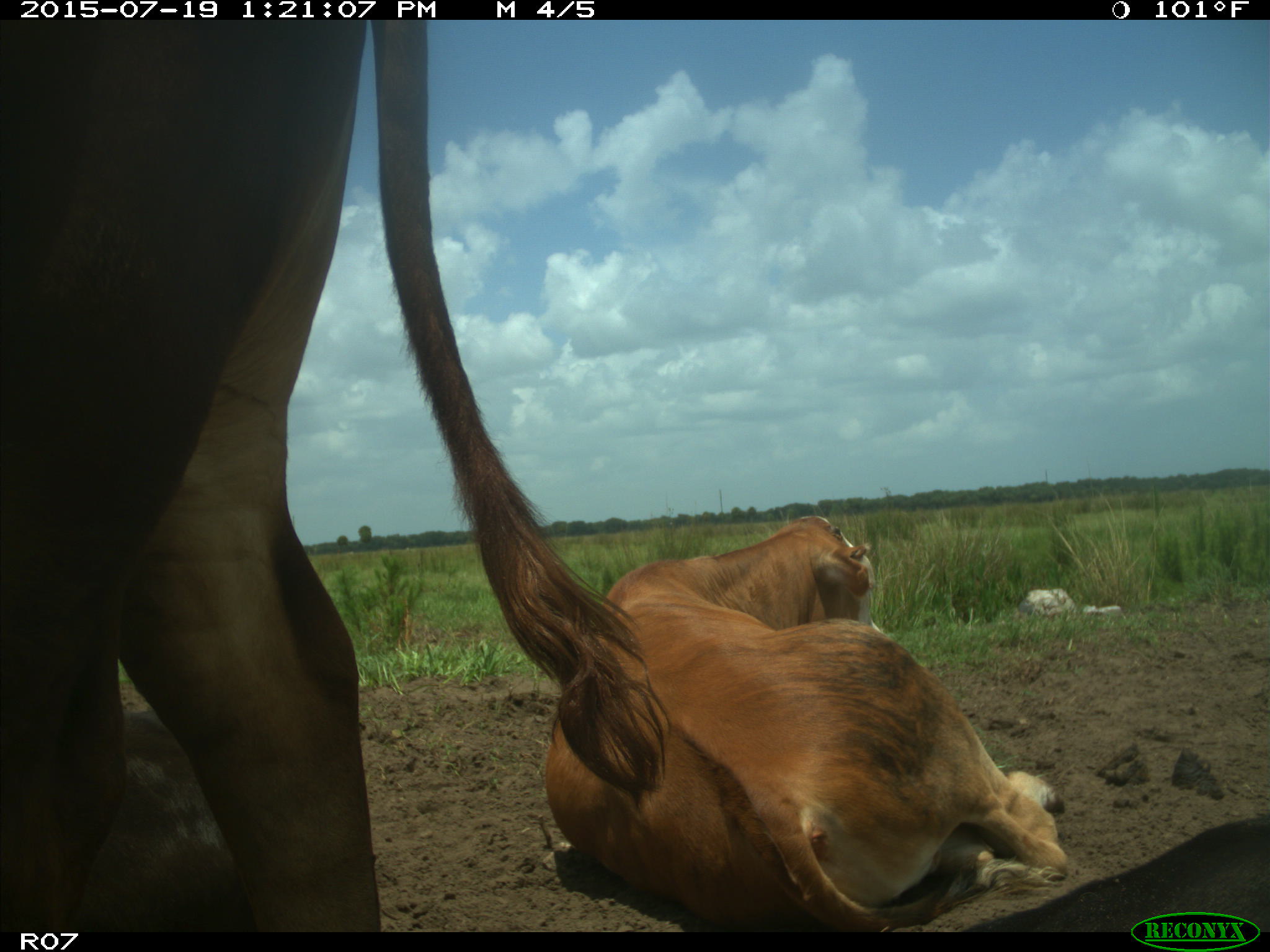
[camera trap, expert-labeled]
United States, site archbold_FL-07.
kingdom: Animalia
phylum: Chordata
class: Mammalia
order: Artiodactyla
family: Bovidae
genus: Bos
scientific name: Bos taurus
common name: domestic cow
Bos taurus (domestic cow).